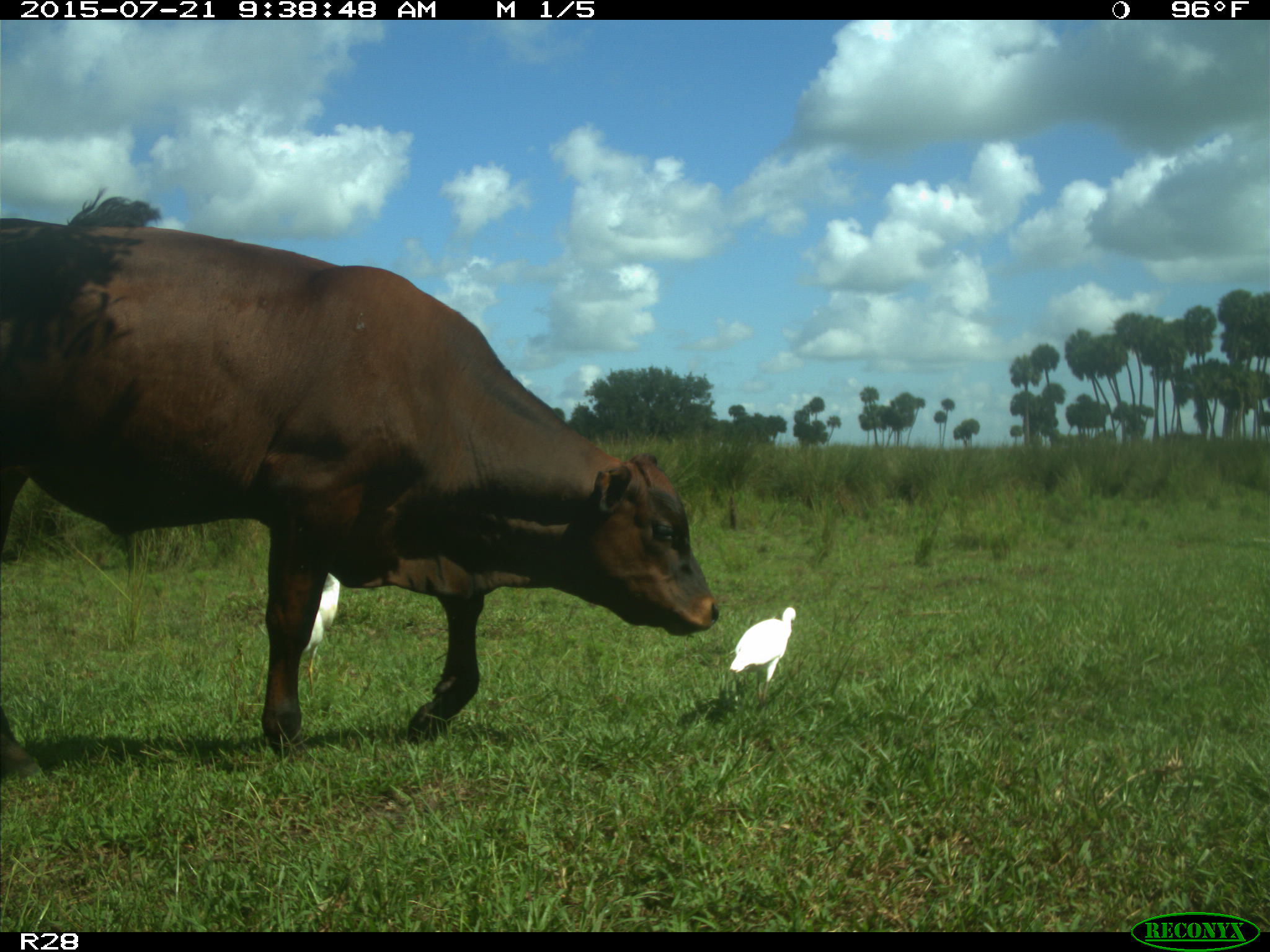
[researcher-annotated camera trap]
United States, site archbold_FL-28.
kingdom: Animalia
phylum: Chordata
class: Mammalia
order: Artiodactyla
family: Bovidae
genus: Bos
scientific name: Bos taurus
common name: domestic cow